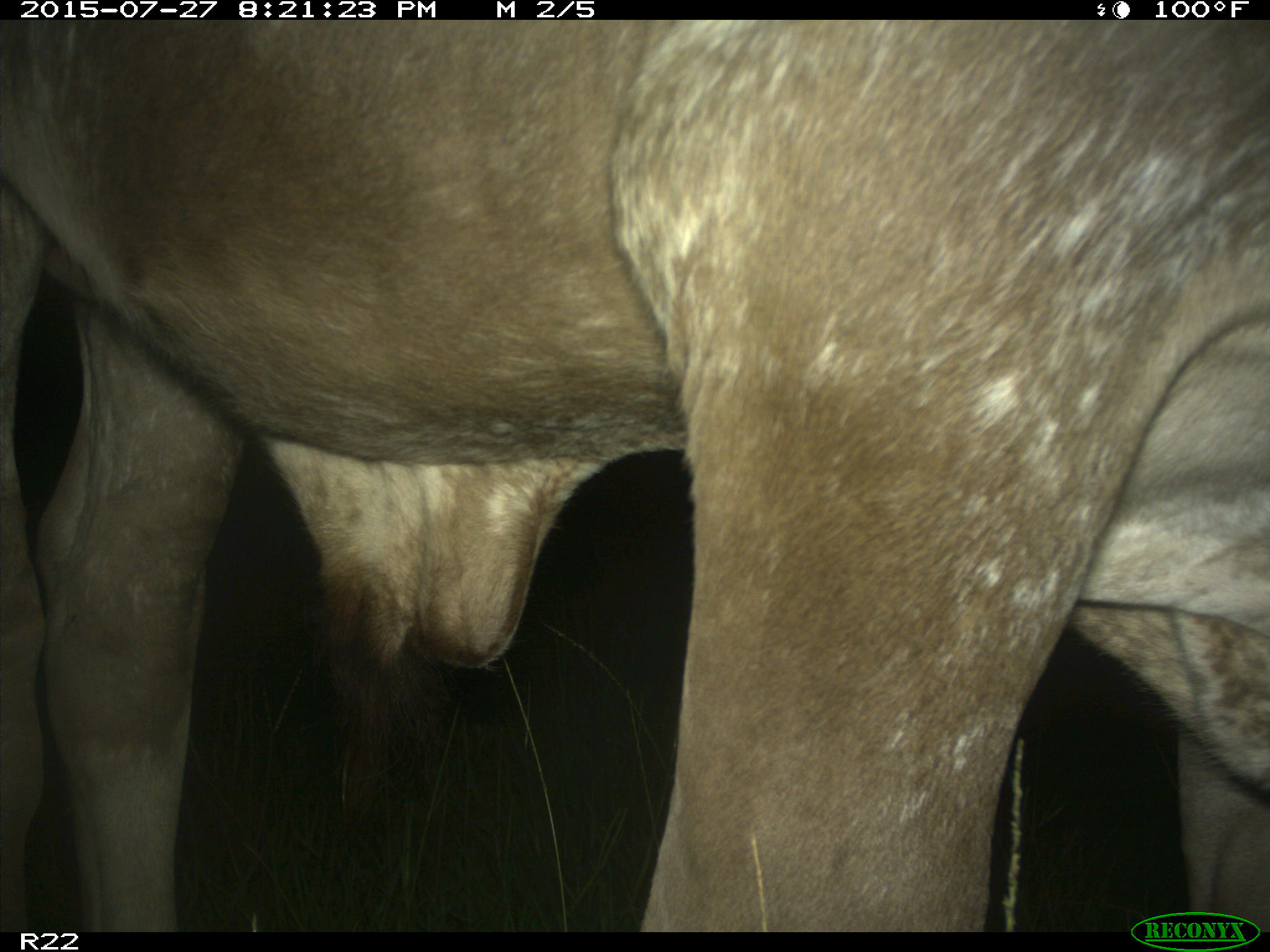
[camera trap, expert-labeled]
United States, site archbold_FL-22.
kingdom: Animalia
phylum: Chordata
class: Mammalia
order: Artiodactyla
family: Bovidae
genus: Bos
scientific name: Bos taurus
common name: domestic cow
Bos taurus (domestic cow).